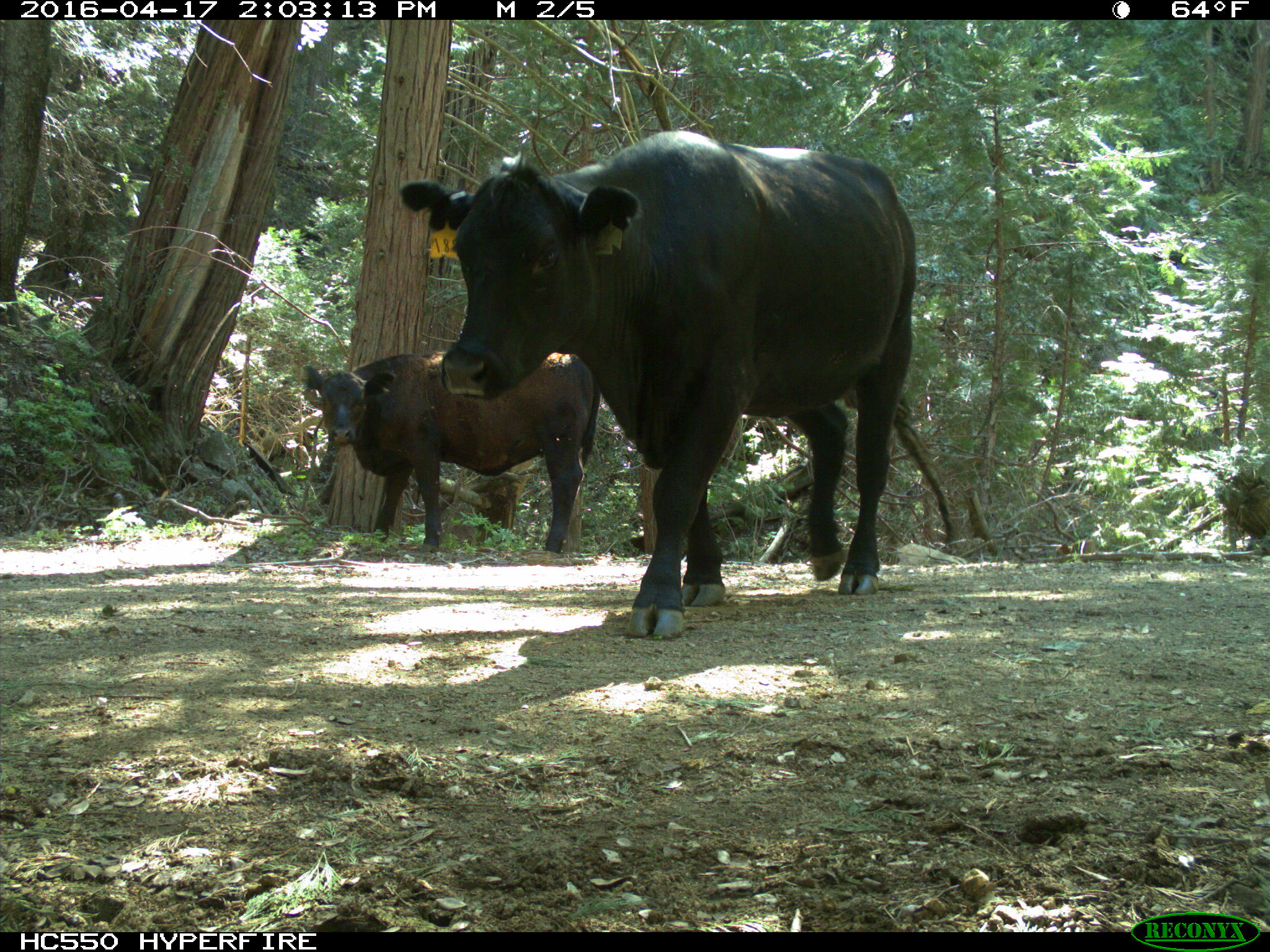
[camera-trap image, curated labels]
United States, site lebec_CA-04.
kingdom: Animalia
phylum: Chordata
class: Mammalia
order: Artiodactyla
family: Bovidae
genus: Bos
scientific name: Bos taurus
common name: domestic cow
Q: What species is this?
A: Bos taurus (domestic cow).